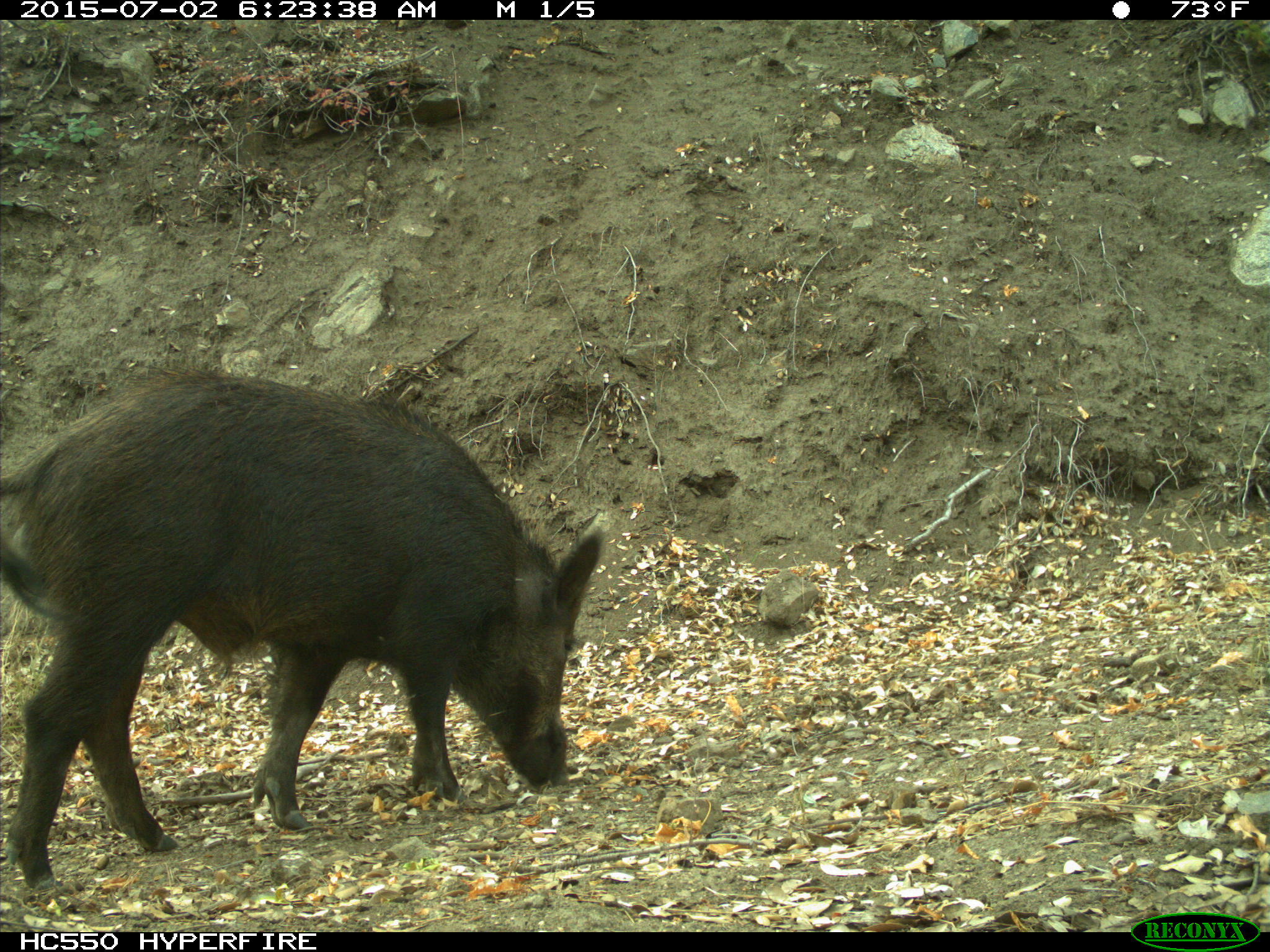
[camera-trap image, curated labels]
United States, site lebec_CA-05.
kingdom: Animalia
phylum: Chordata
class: Mammalia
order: Artiodactyla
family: Suidae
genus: Sus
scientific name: Sus scrofa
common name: wild boar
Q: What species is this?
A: Sus scrofa (wild boar).